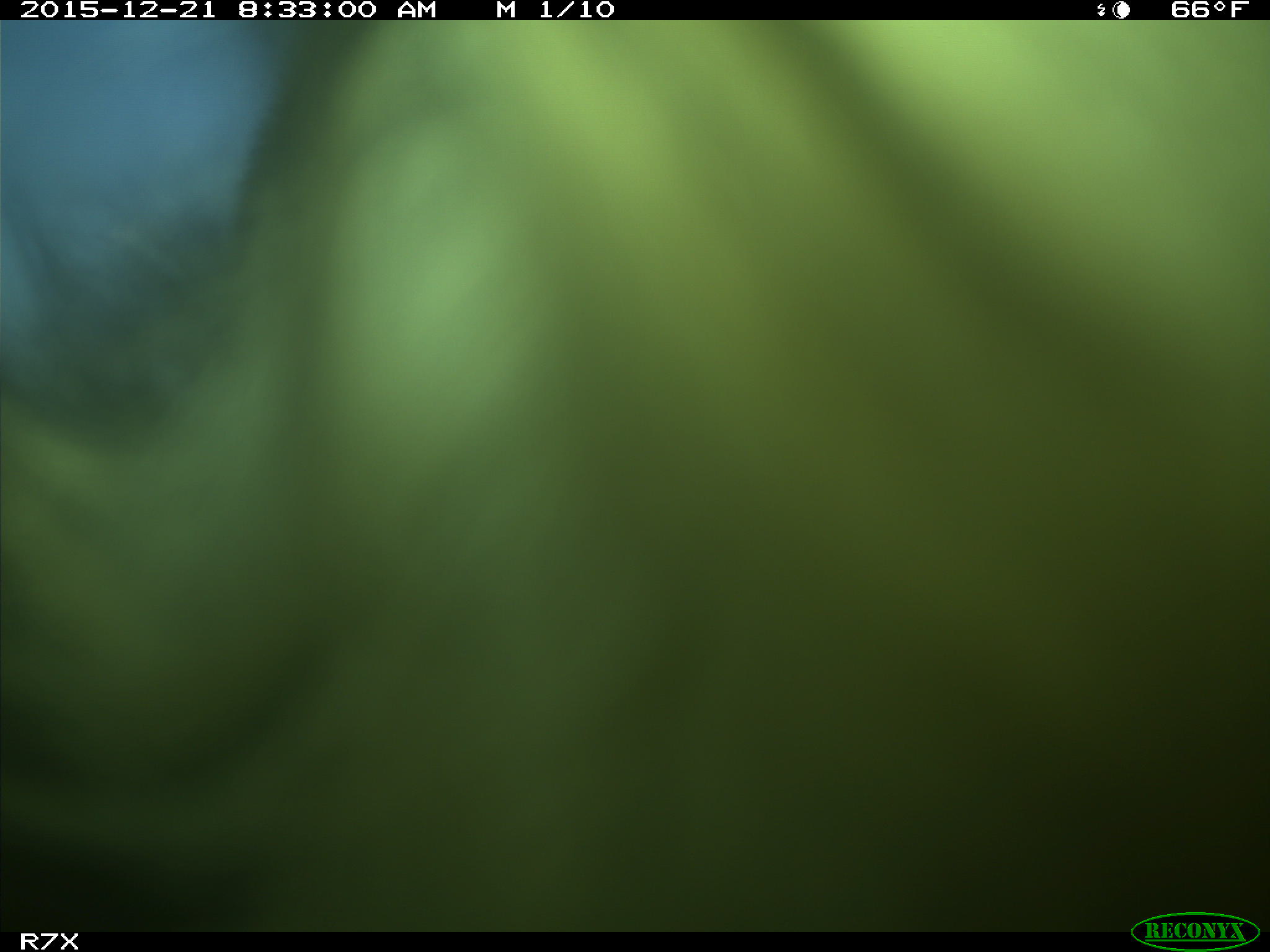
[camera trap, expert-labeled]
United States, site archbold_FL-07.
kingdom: Animalia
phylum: Chordata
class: Mammalia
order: Artiodactyla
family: Bovidae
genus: Bos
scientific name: Bos taurus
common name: domestic cow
Bos taurus (domestic cow).